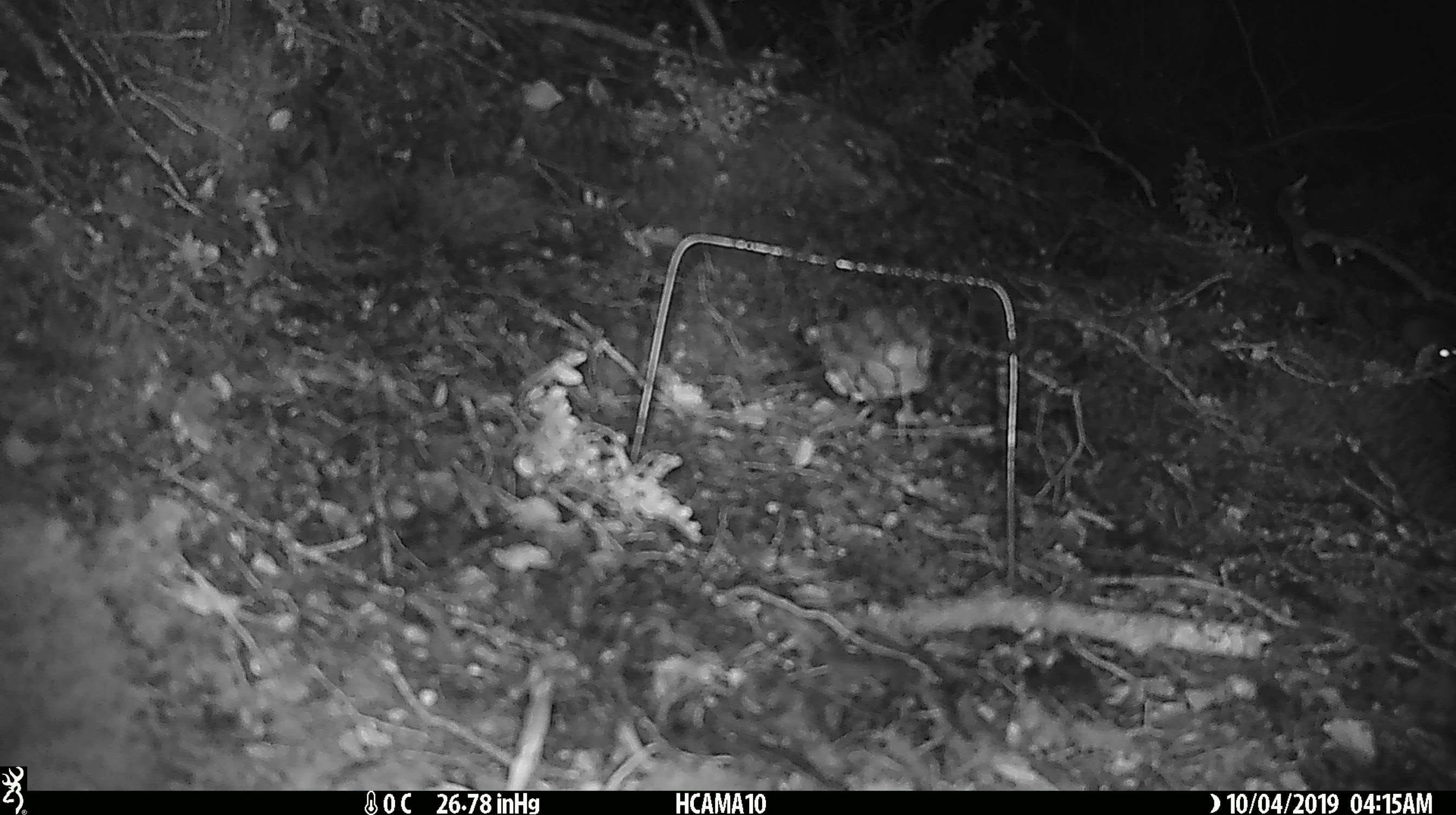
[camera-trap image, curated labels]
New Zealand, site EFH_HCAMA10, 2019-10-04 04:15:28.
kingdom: Animalia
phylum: Chordata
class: Mammalia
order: Rodentia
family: Muridae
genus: Mus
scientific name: Mus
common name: mouse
Mouse (Mus).